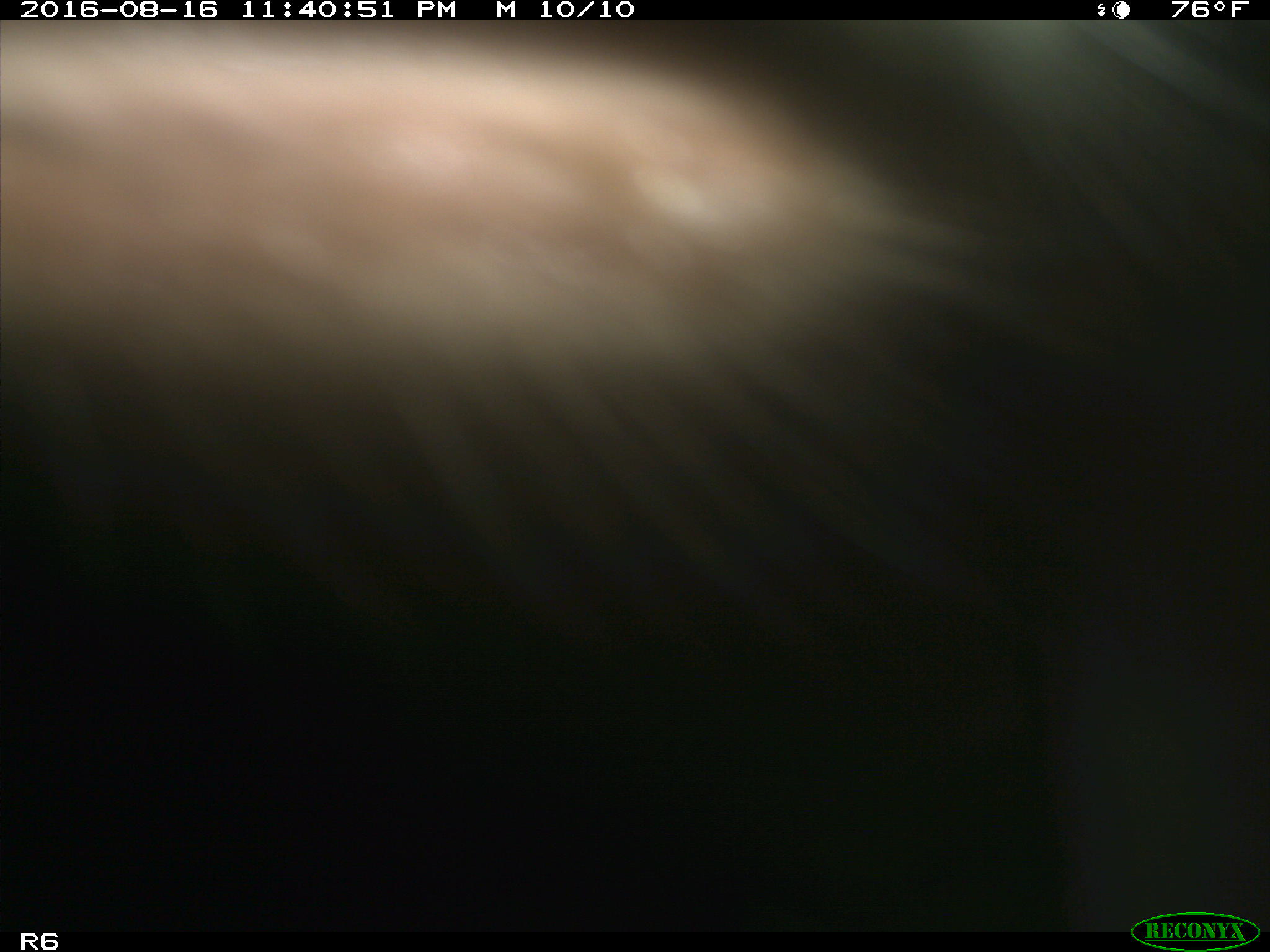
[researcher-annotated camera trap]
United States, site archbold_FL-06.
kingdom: Animalia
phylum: Chordata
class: Mammalia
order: Artiodactyla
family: Bovidae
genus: Bos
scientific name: Bos taurus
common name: domestic cow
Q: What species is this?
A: Bos taurus (domestic cow).